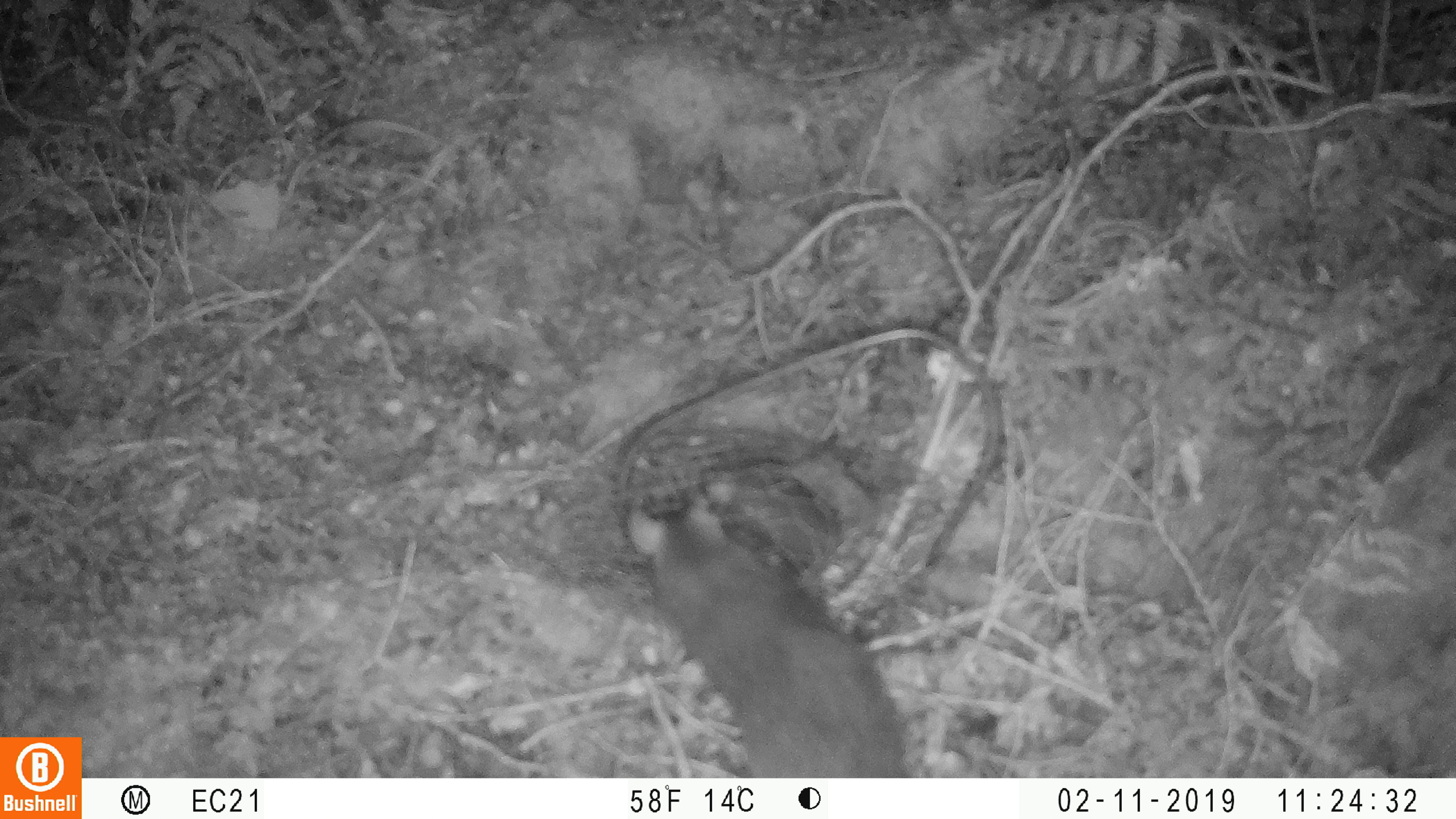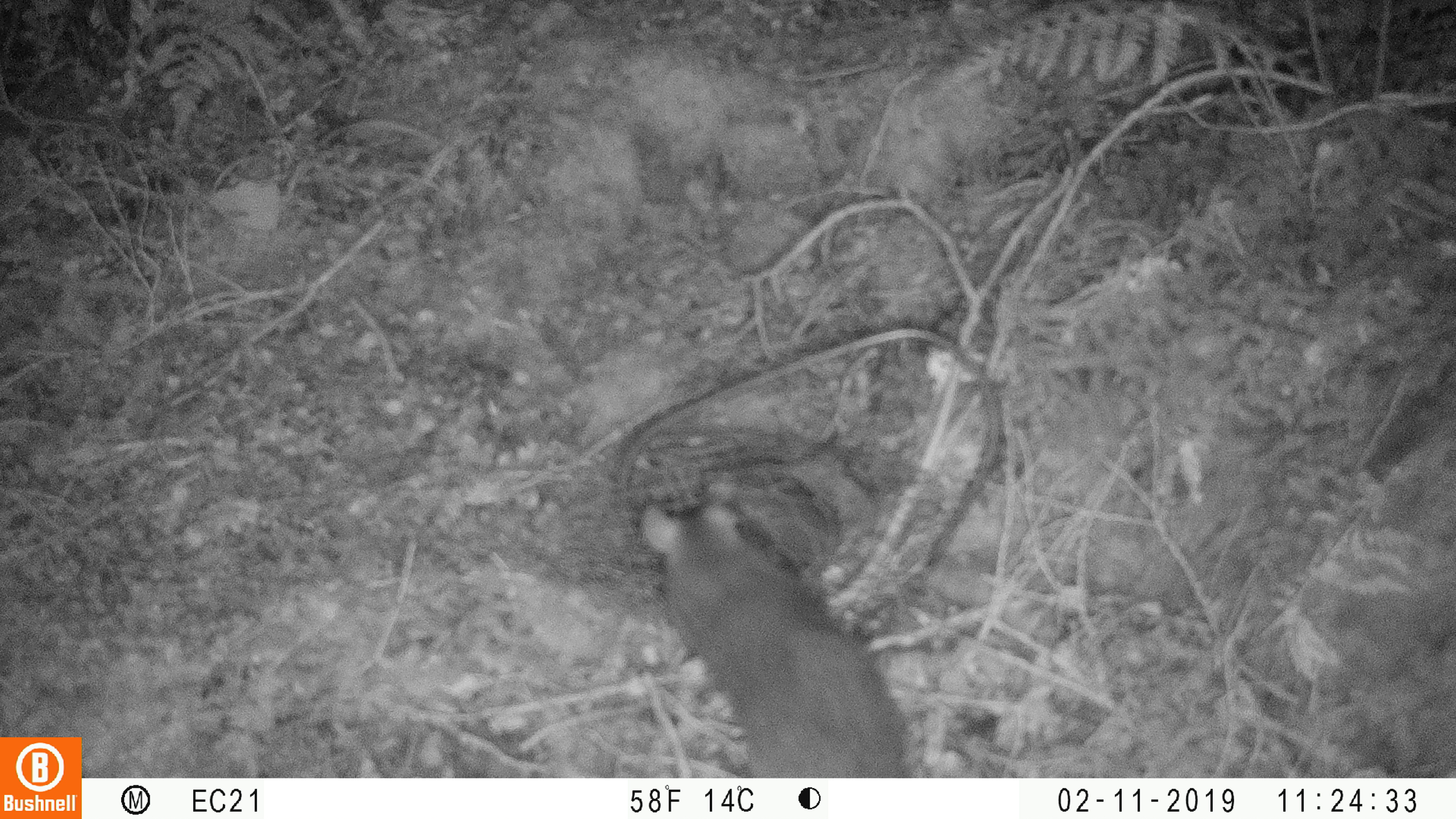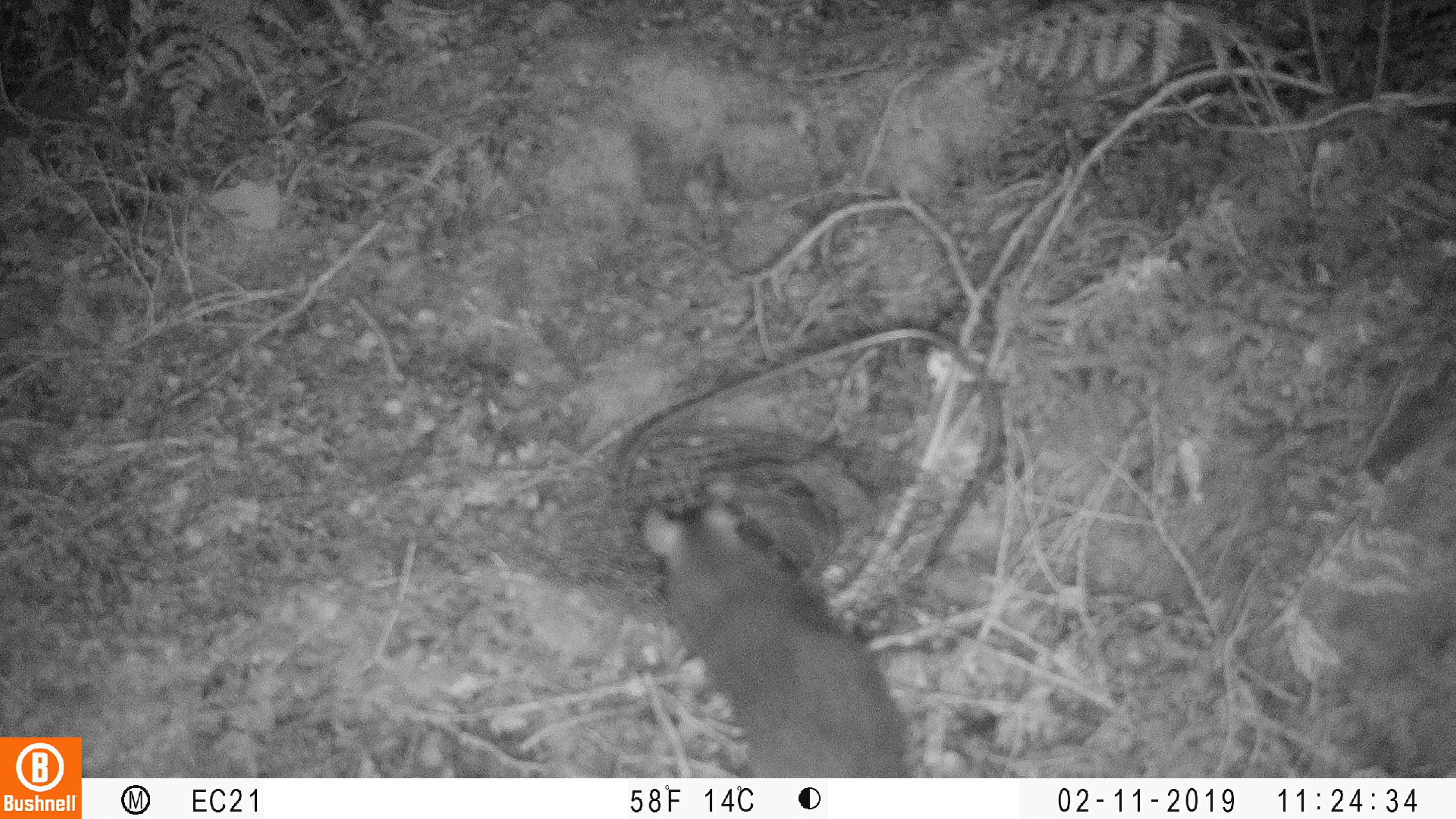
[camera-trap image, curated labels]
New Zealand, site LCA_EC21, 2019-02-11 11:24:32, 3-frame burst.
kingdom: Animalia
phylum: Chordata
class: Mammalia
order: Rodentia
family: Muridae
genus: Rattus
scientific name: Rattus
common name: rat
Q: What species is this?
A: Rat (Rattus).